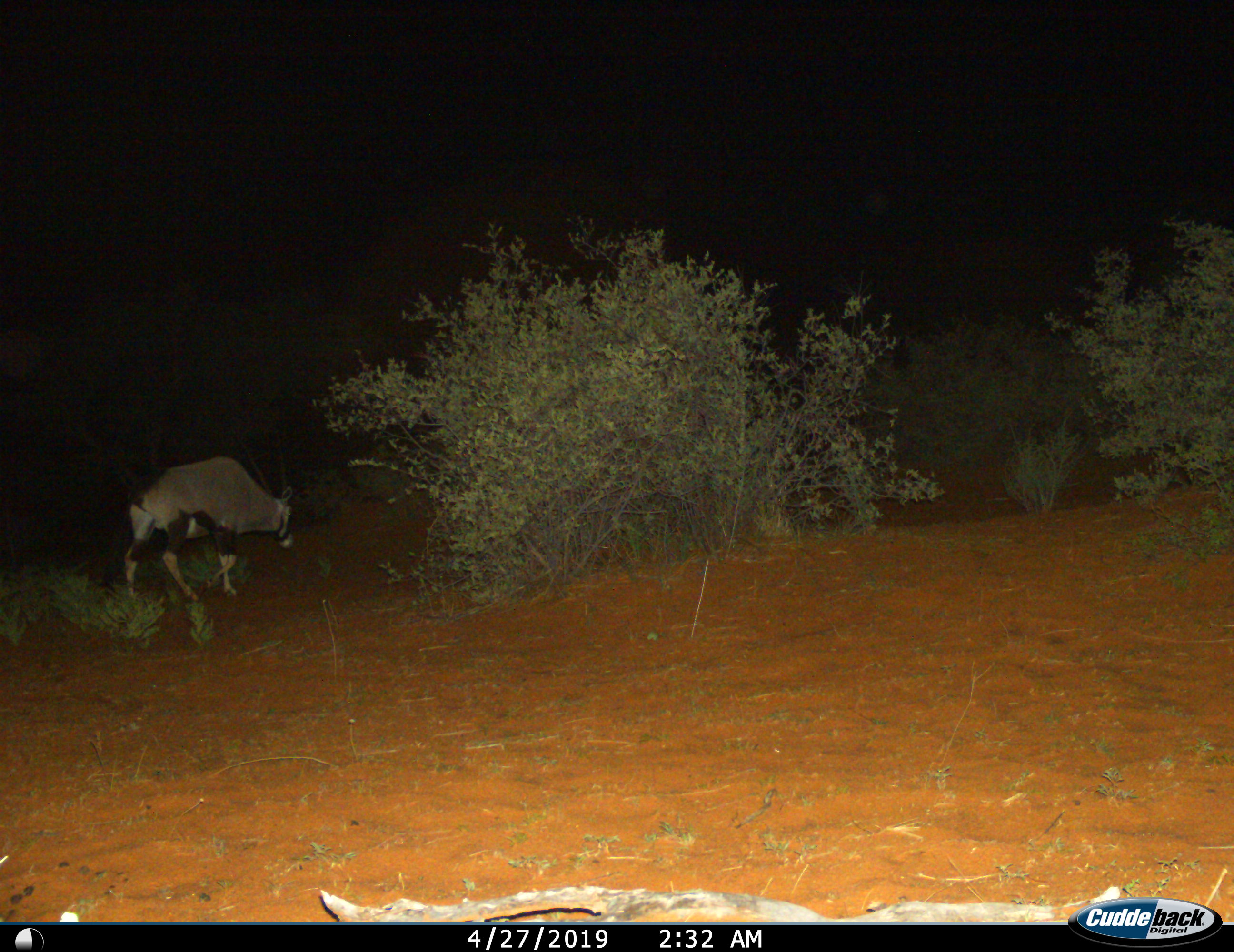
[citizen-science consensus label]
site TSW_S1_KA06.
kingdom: Animalia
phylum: Chordata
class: Mammalia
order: Artiodactyla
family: Bovidae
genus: Oryx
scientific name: Oryx gazella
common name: gemsbok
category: oryx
Oryx (gemsbok) (Oryx gazella), count 1. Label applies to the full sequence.